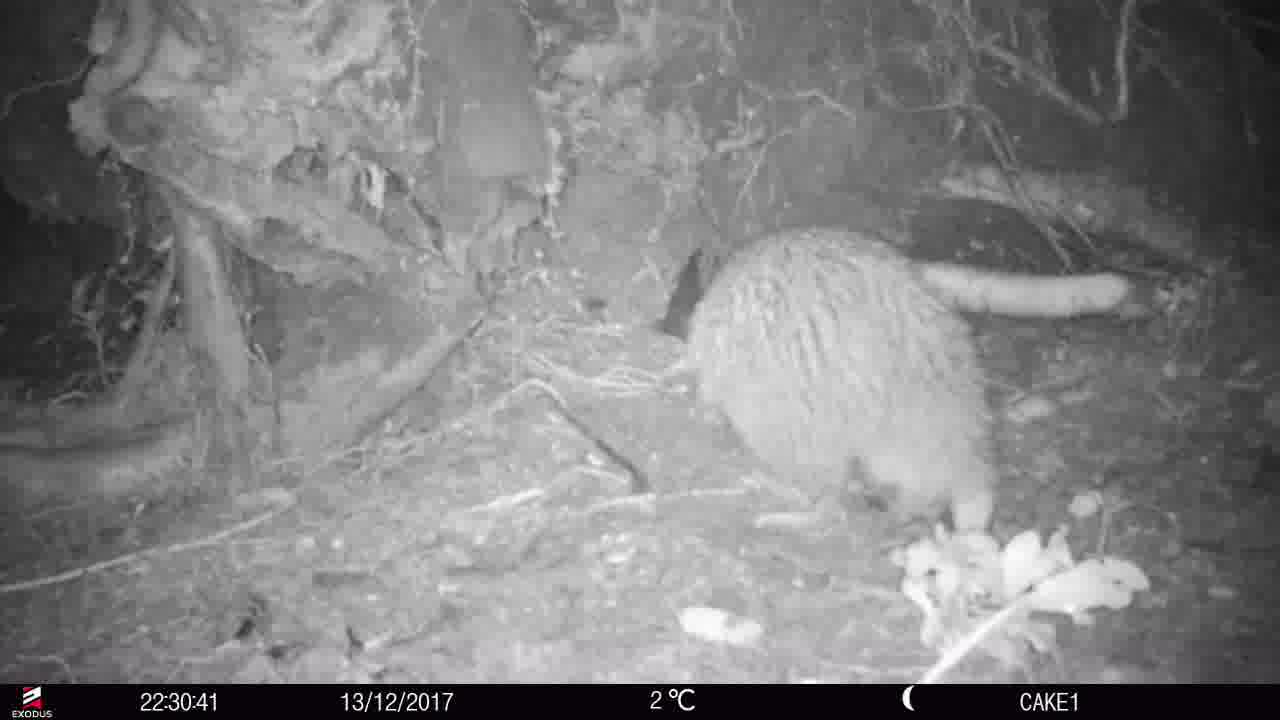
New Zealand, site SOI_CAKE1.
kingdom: Animalia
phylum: Chordata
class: Aves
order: Apterygiformes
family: Apterygidae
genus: Apteryx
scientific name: Apteryx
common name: kiwi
Kiwi (Apteryx).